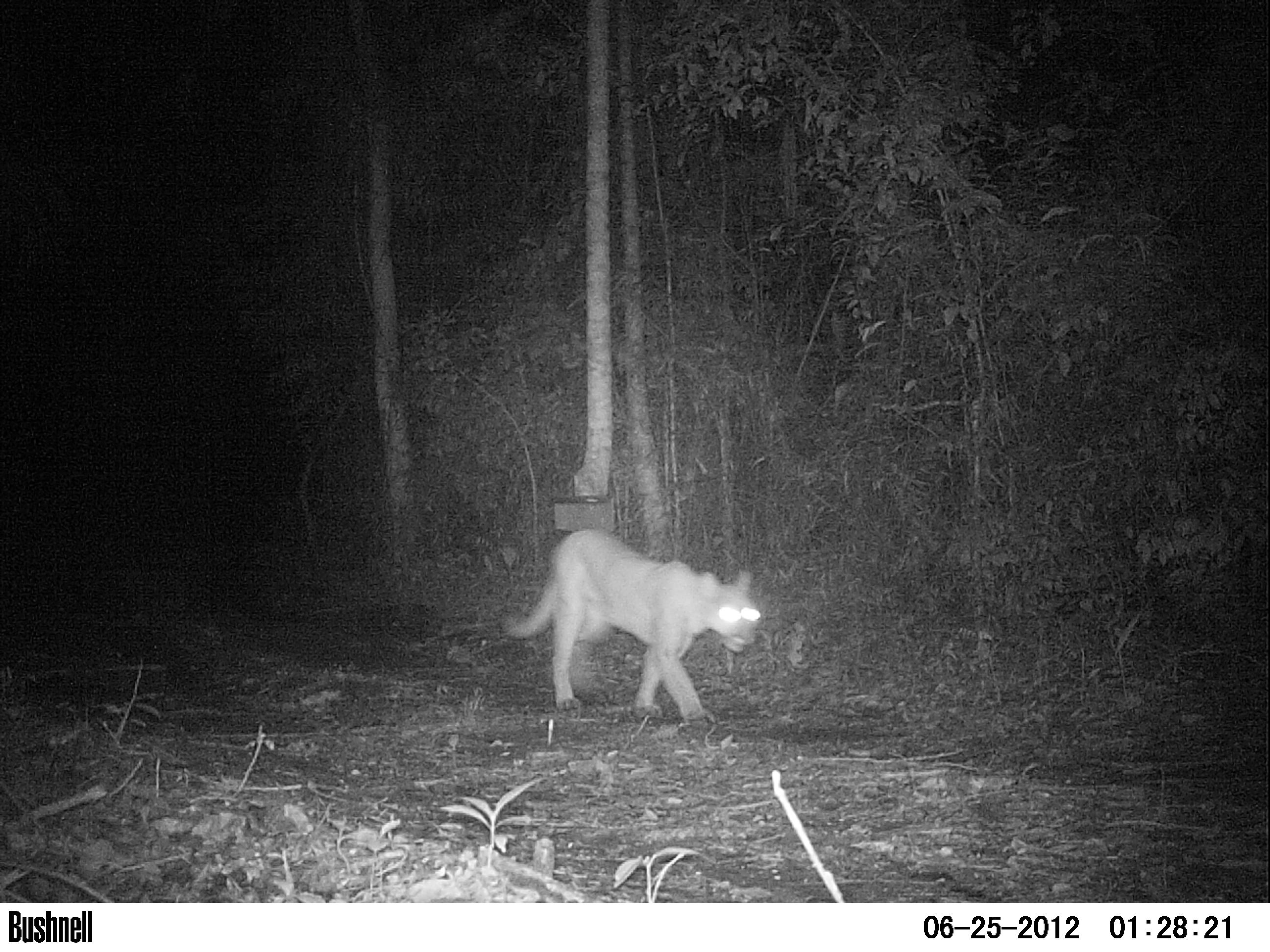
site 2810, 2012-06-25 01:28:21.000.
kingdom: Animalia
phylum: Chordata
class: Mammalia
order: Carnivora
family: Felidae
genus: Puma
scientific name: Puma concolor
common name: mountain lion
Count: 1.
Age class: adult.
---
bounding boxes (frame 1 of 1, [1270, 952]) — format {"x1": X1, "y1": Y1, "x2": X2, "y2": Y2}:
puma concolor: {"x1": 500, "y1": 528, "x2": 763, "y2": 723}